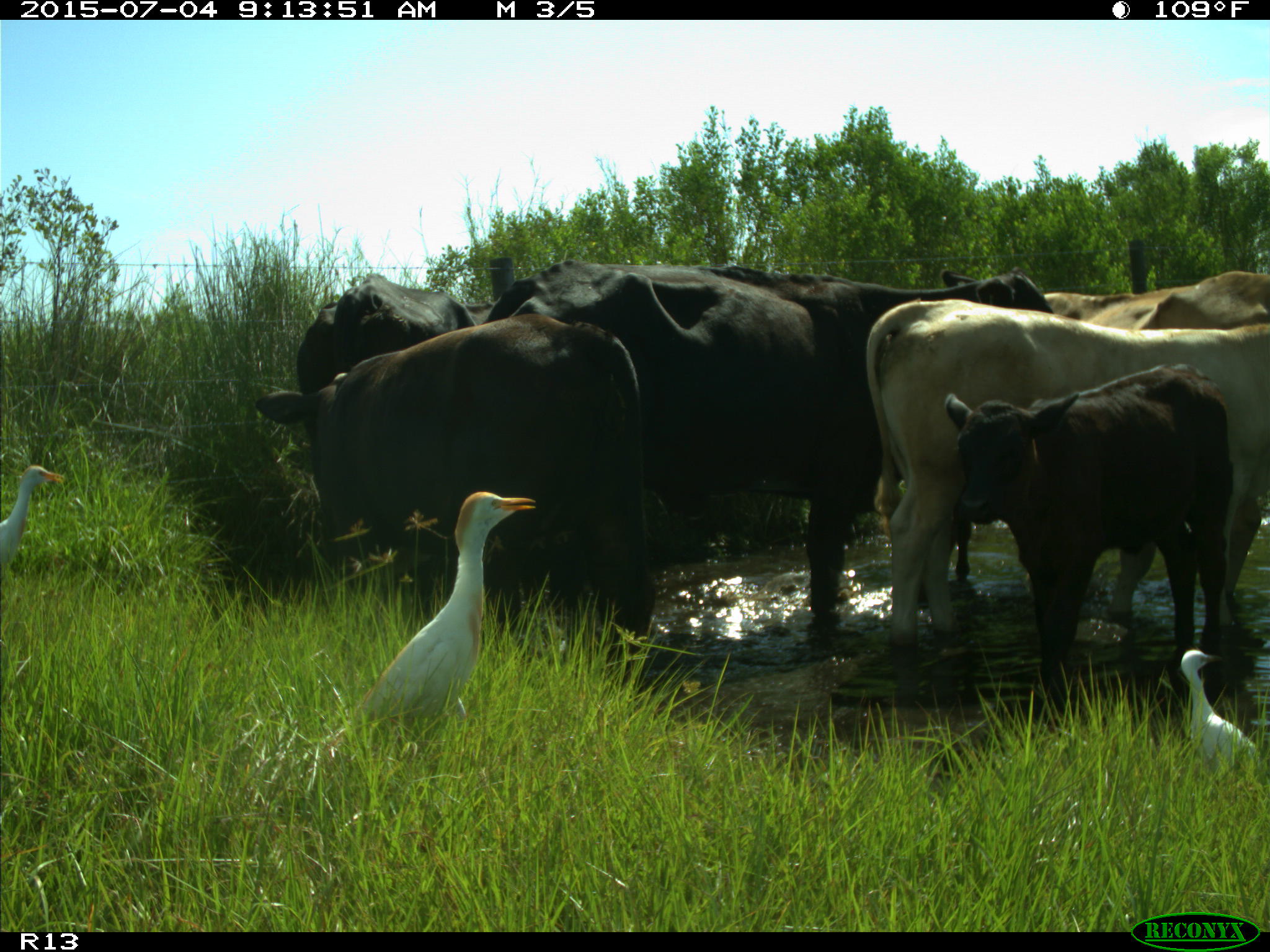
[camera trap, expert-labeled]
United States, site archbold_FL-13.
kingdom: Animalia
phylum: Chordata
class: Mammalia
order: Artiodactyla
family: Bovidae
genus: Bos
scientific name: Bos taurus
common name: domestic cow